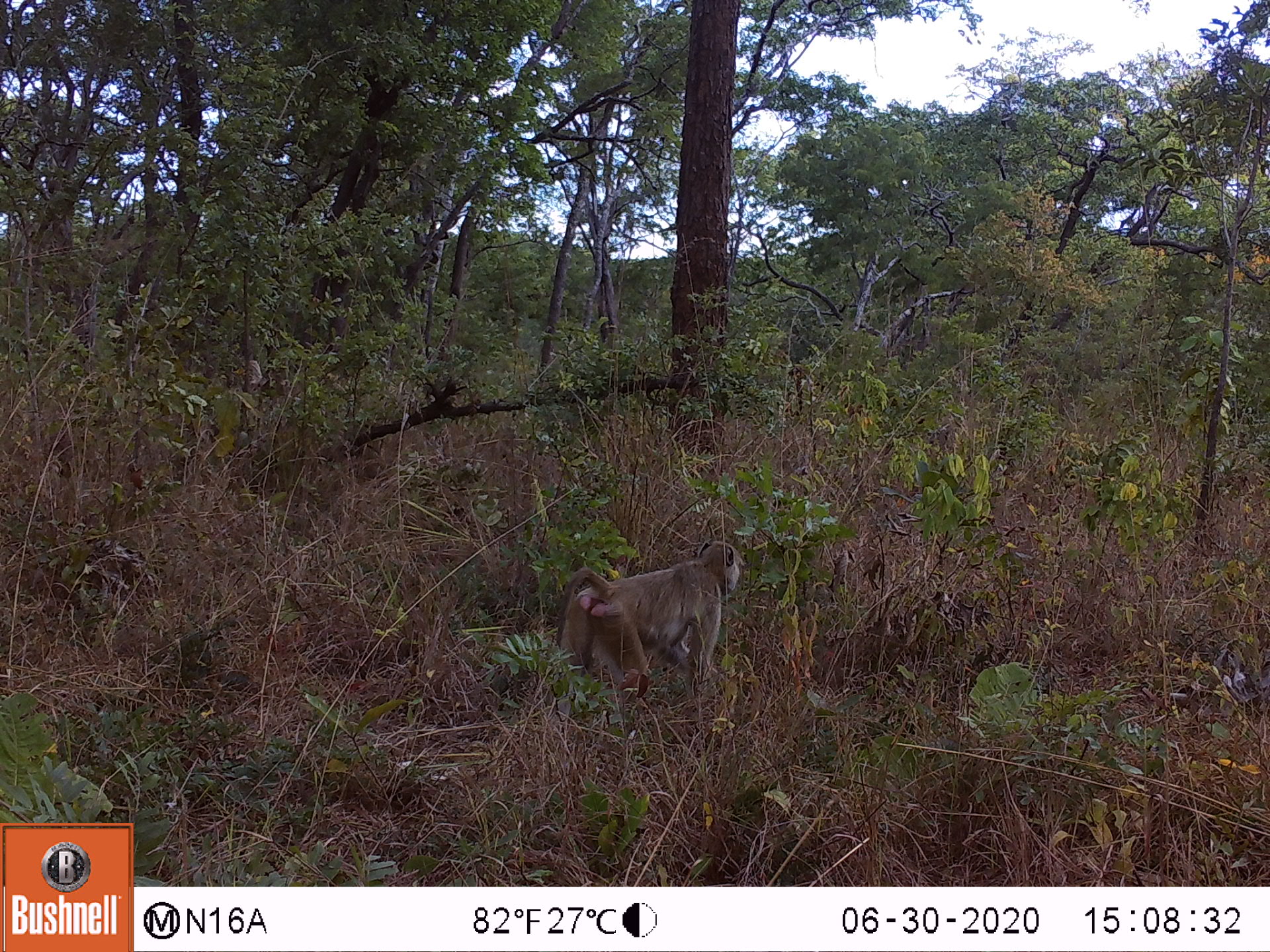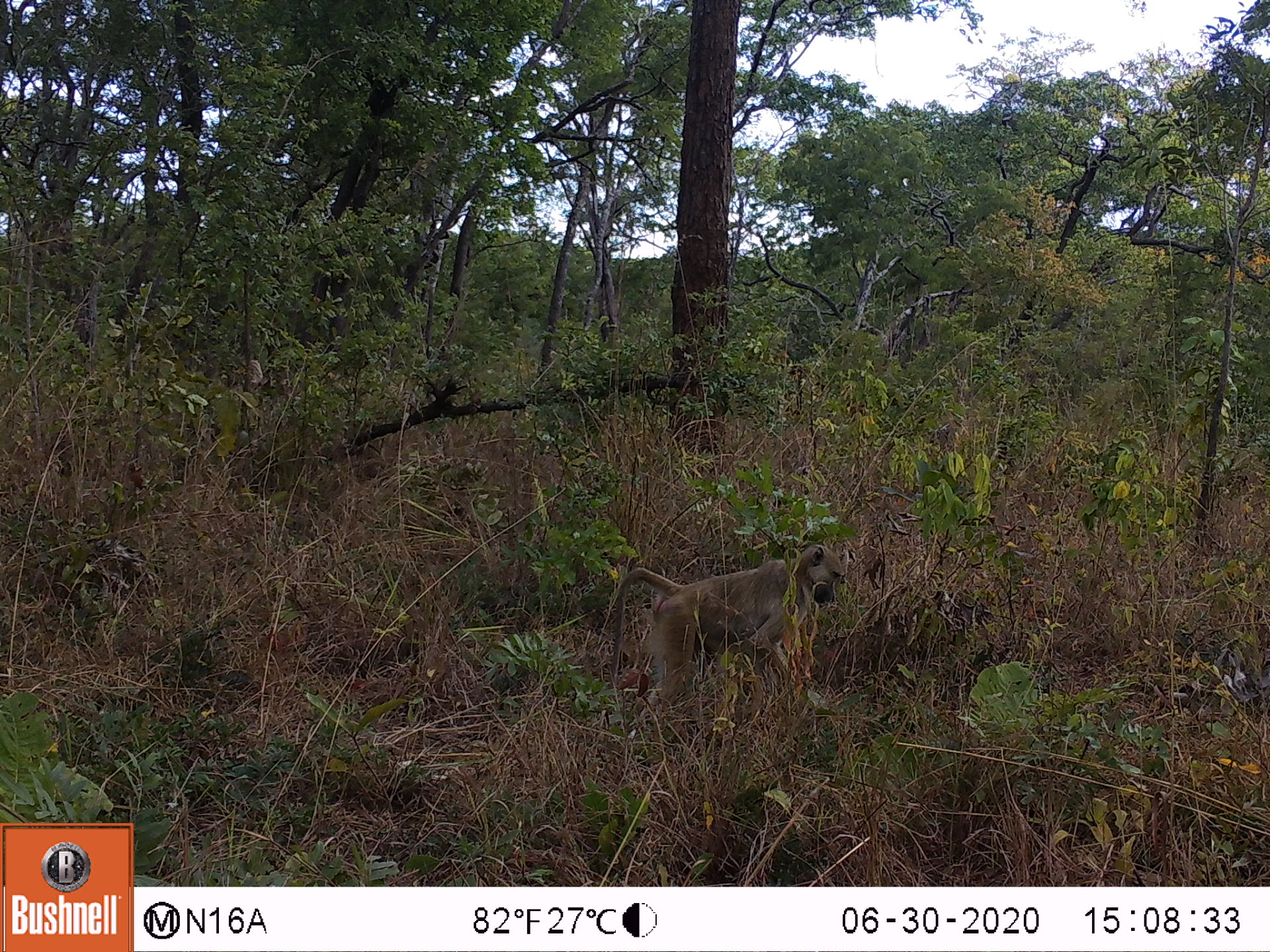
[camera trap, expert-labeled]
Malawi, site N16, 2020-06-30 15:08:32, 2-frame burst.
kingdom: Animalia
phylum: Chordata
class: Mammalia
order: Primates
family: Cercopithecidae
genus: Papio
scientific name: Papio cynocephalus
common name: yellow baboon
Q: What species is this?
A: Yellow baboon (Papio cynocephalus).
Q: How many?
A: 1.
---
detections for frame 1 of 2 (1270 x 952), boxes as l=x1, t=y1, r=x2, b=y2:
yellow baboon: l=551, t=534, r=744, b=714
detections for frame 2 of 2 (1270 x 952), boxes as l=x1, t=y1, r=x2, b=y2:
yellow baboon: l=607, t=542, r=846, b=720